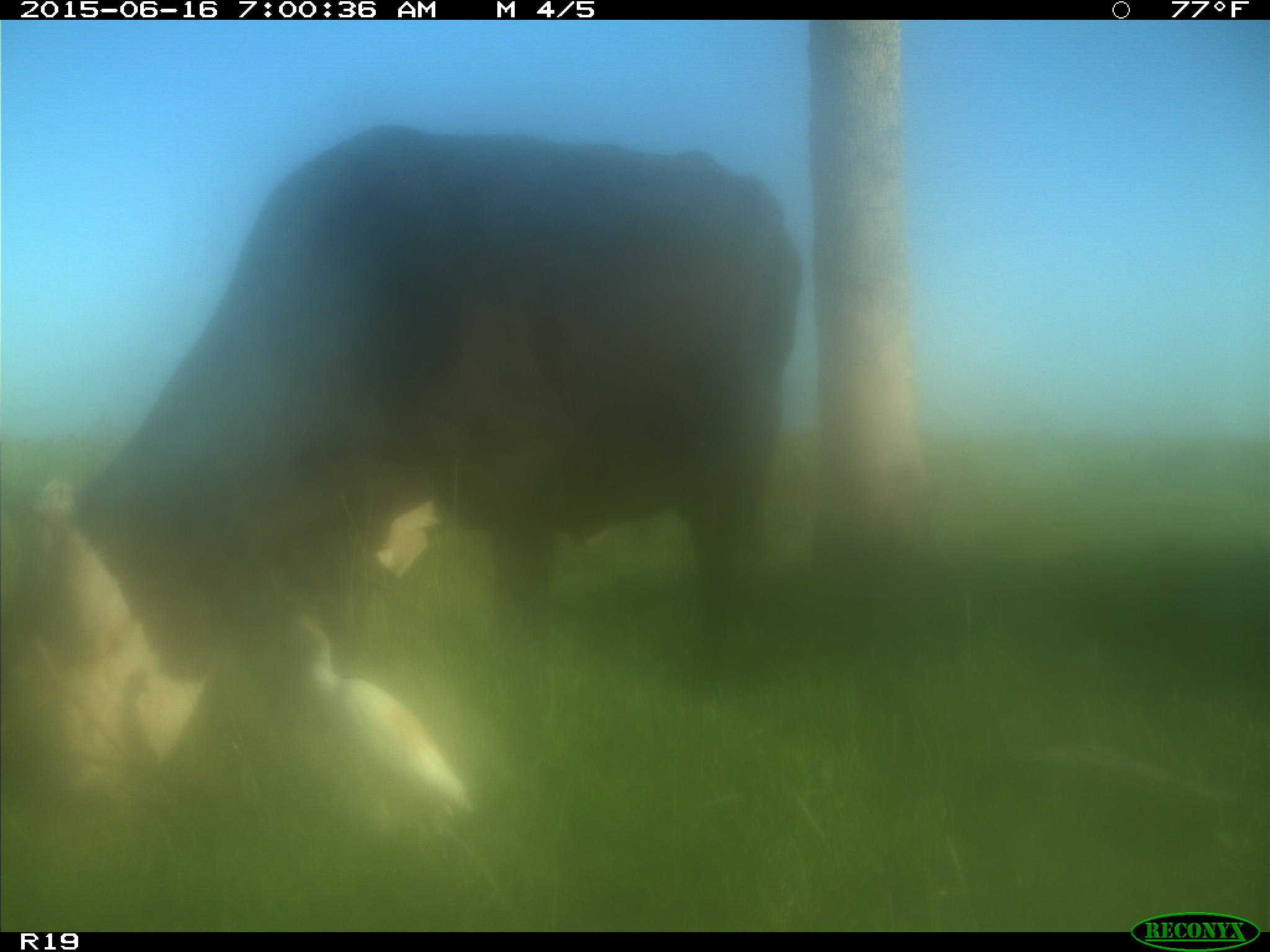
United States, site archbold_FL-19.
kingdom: Animalia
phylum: Chordata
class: Mammalia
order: Artiodactyla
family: Bovidae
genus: Bos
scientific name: Bos taurus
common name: domestic cow